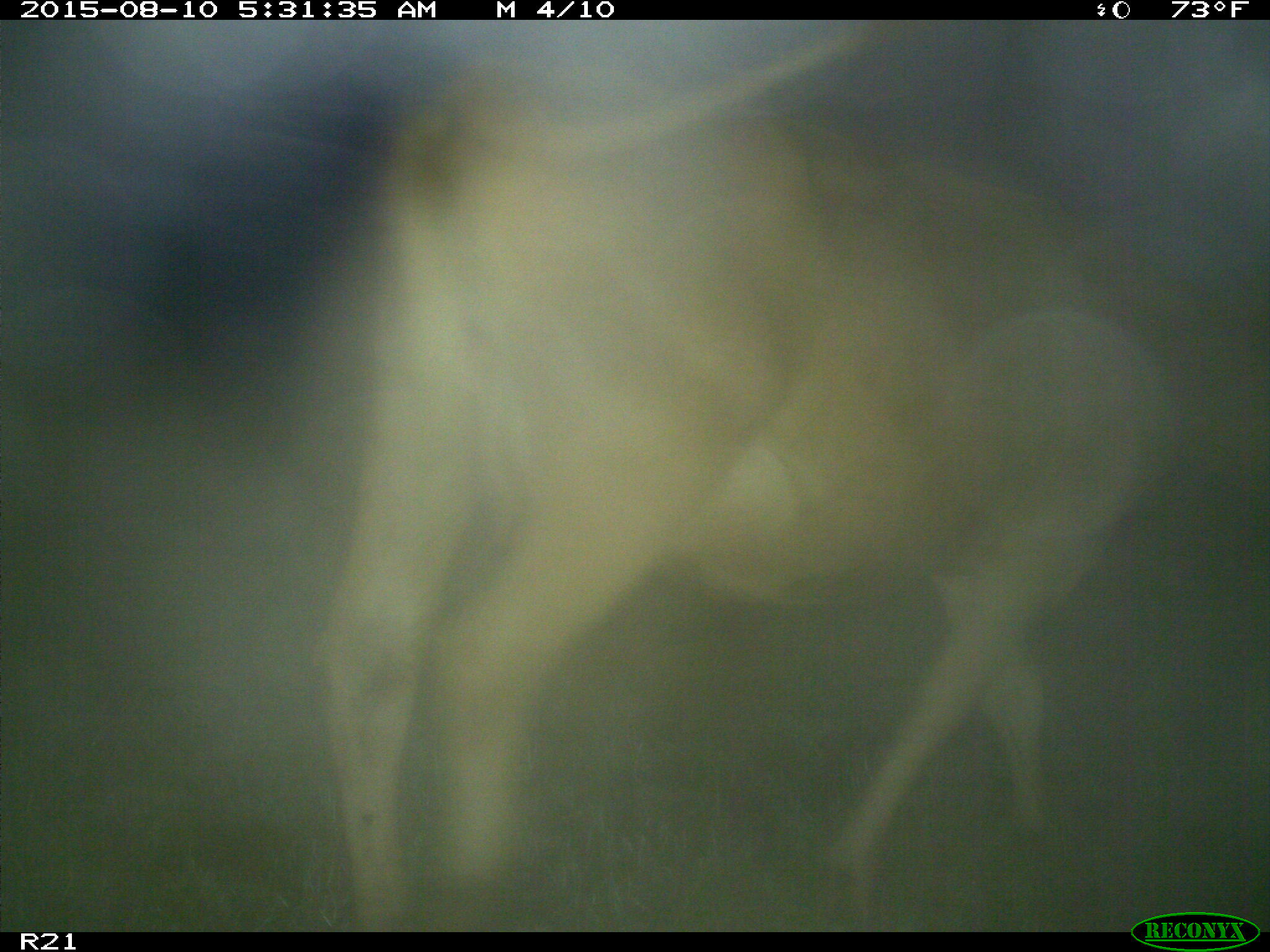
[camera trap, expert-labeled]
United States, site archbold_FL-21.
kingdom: Animalia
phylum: Chordata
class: Mammalia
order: Artiodactyla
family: Bovidae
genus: Bos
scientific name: Bos taurus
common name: domestic cow